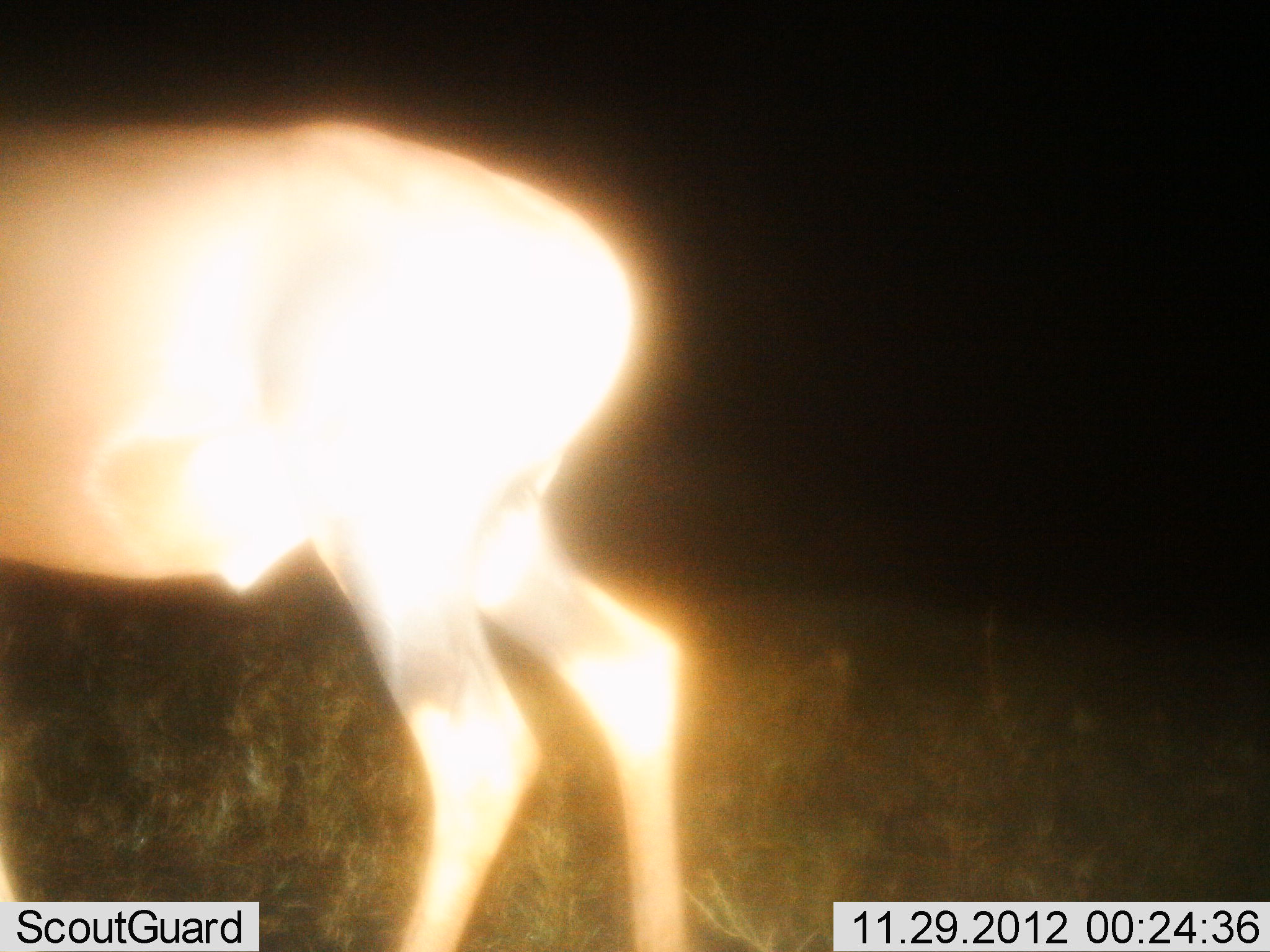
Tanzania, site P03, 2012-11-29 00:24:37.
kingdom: Animalia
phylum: Chordata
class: Mammalia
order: Artiodactyla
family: Bovidae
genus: Damaliscus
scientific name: Damaliscus lunatus jimela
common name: topi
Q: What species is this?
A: Topi (Damaliscus lunatus jimela).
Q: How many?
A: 1.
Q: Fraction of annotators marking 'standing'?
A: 88%.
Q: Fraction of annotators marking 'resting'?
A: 0%.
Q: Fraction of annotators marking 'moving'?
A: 25%.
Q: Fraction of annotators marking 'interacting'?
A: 0%.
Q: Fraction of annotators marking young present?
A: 0%.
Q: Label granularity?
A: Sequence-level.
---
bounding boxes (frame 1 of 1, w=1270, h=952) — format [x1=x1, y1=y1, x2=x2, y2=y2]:
animal: [x1=1, y1=116, x2=698, y2=952]